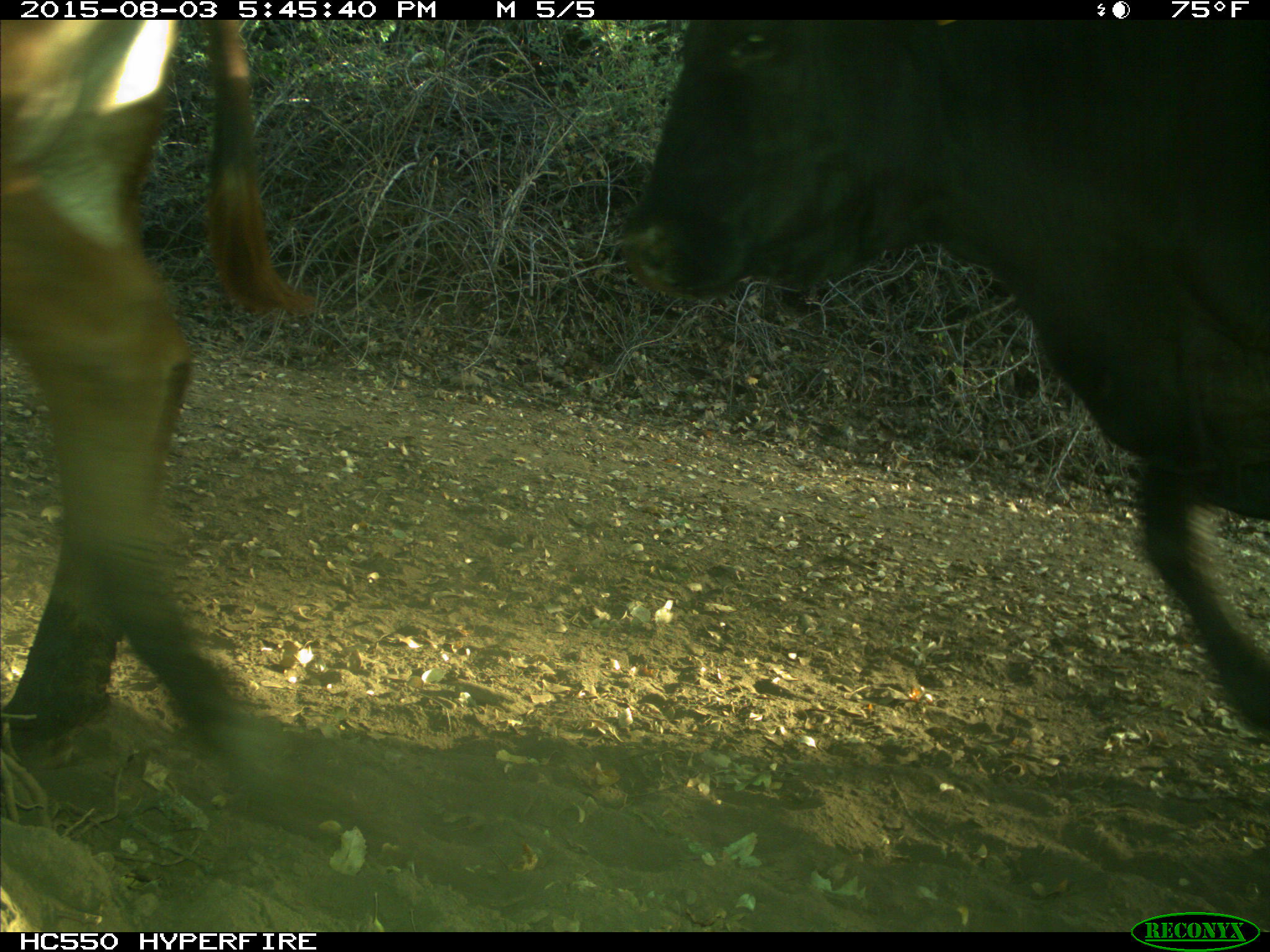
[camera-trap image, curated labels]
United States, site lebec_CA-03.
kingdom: Animalia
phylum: Chordata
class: Mammalia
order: Artiodactyla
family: Bovidae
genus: Bos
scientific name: Bos taurus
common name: domestic cow